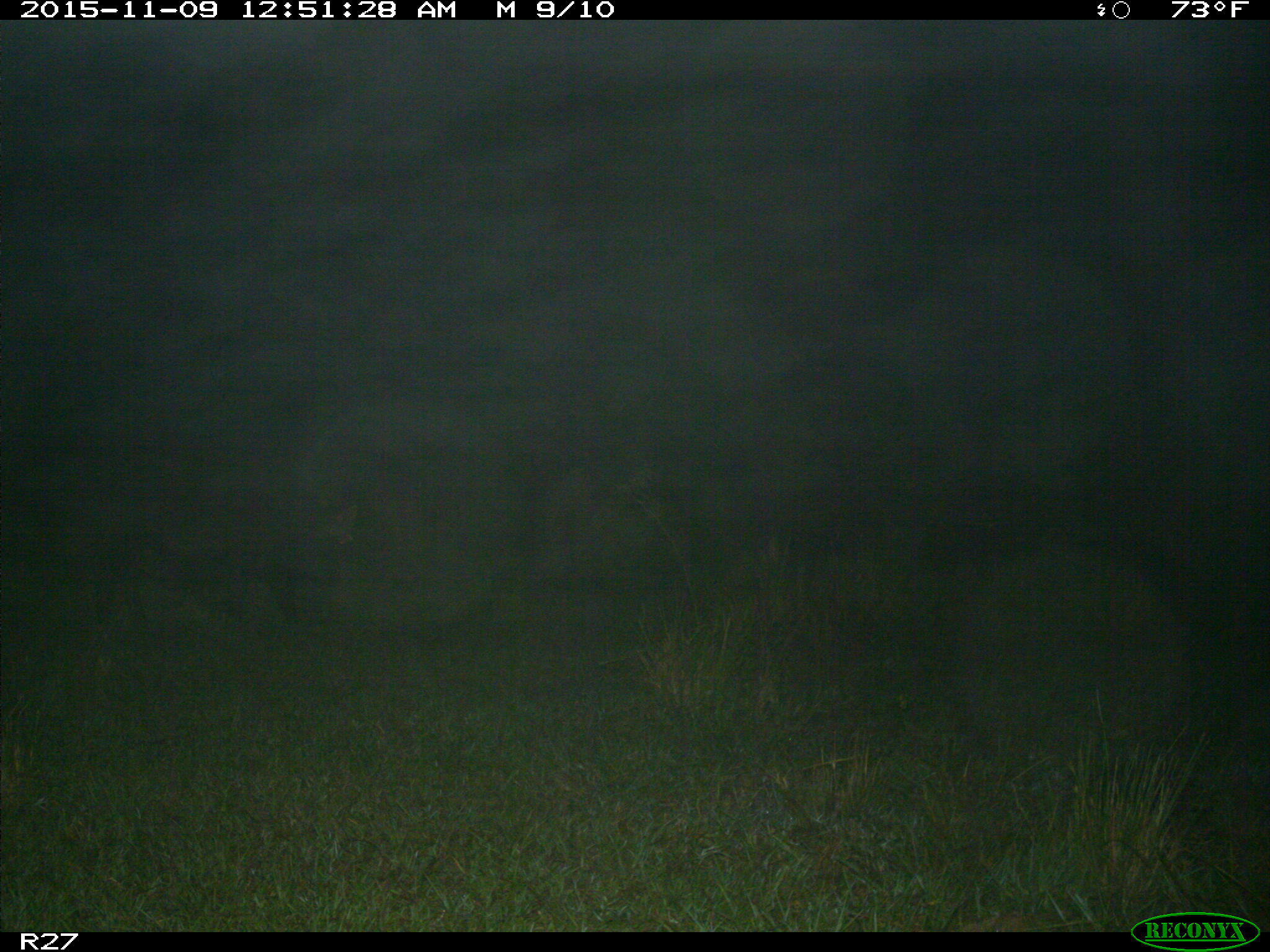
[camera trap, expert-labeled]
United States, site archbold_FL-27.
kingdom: Animalia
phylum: Chordata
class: Mammalia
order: Artiodactyla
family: Suidae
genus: Sus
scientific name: Sus scrofa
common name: wild boar